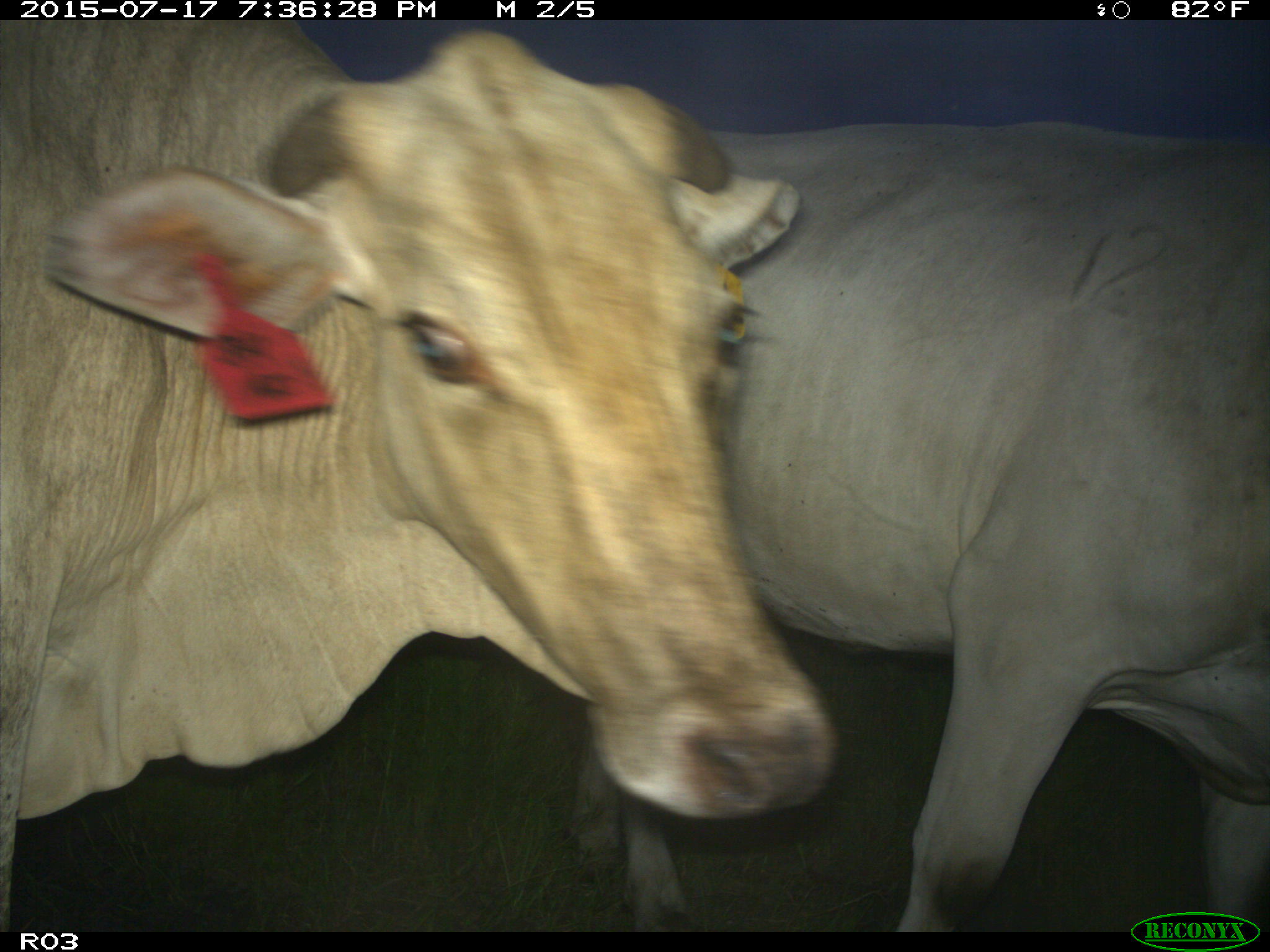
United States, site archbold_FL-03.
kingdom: Animalia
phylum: Chordata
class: Mammalia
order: Artiodactyla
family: Bovidae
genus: Bos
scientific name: Bos taurus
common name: domestic cow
Bos taurus (domestic cow).